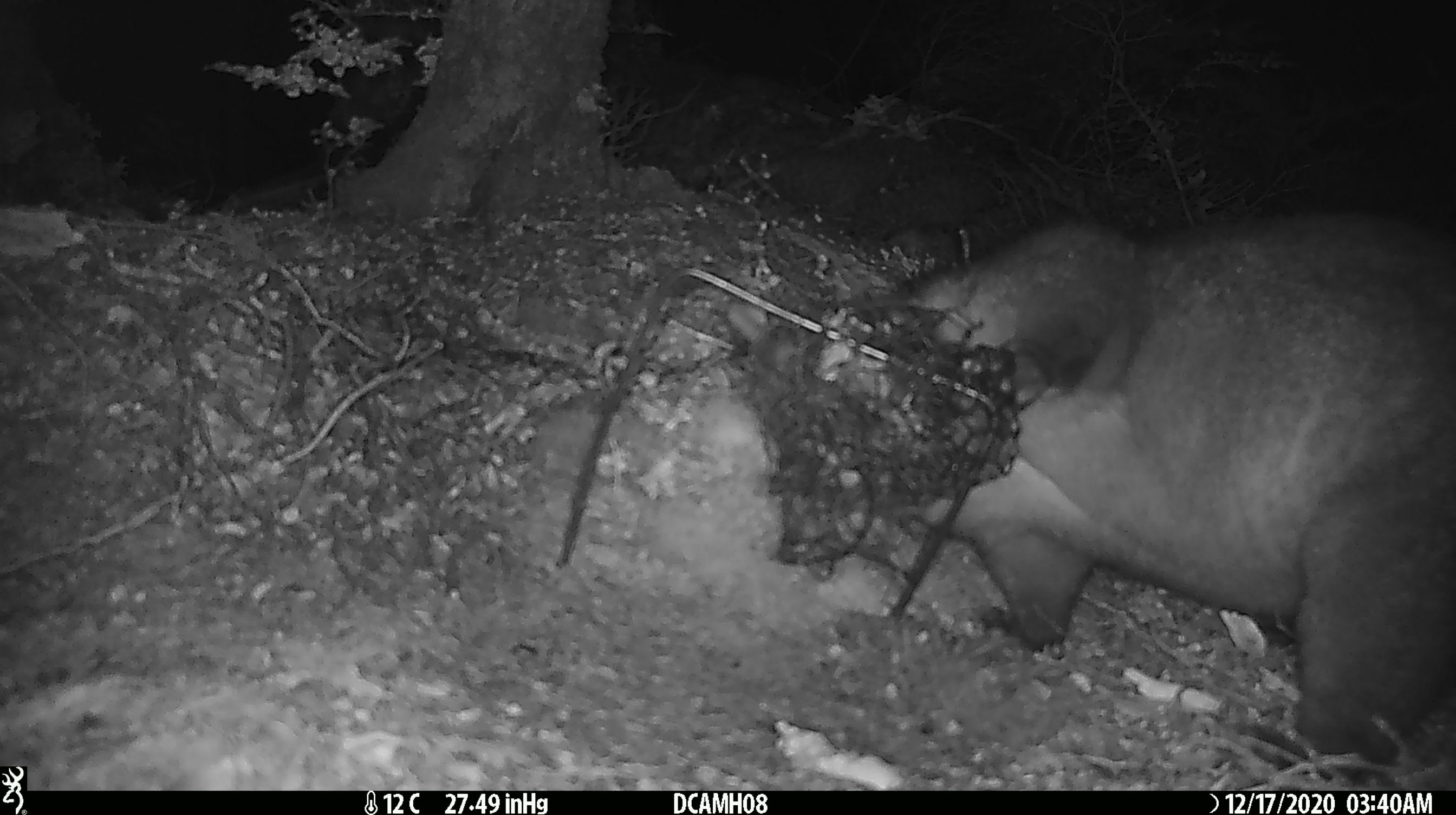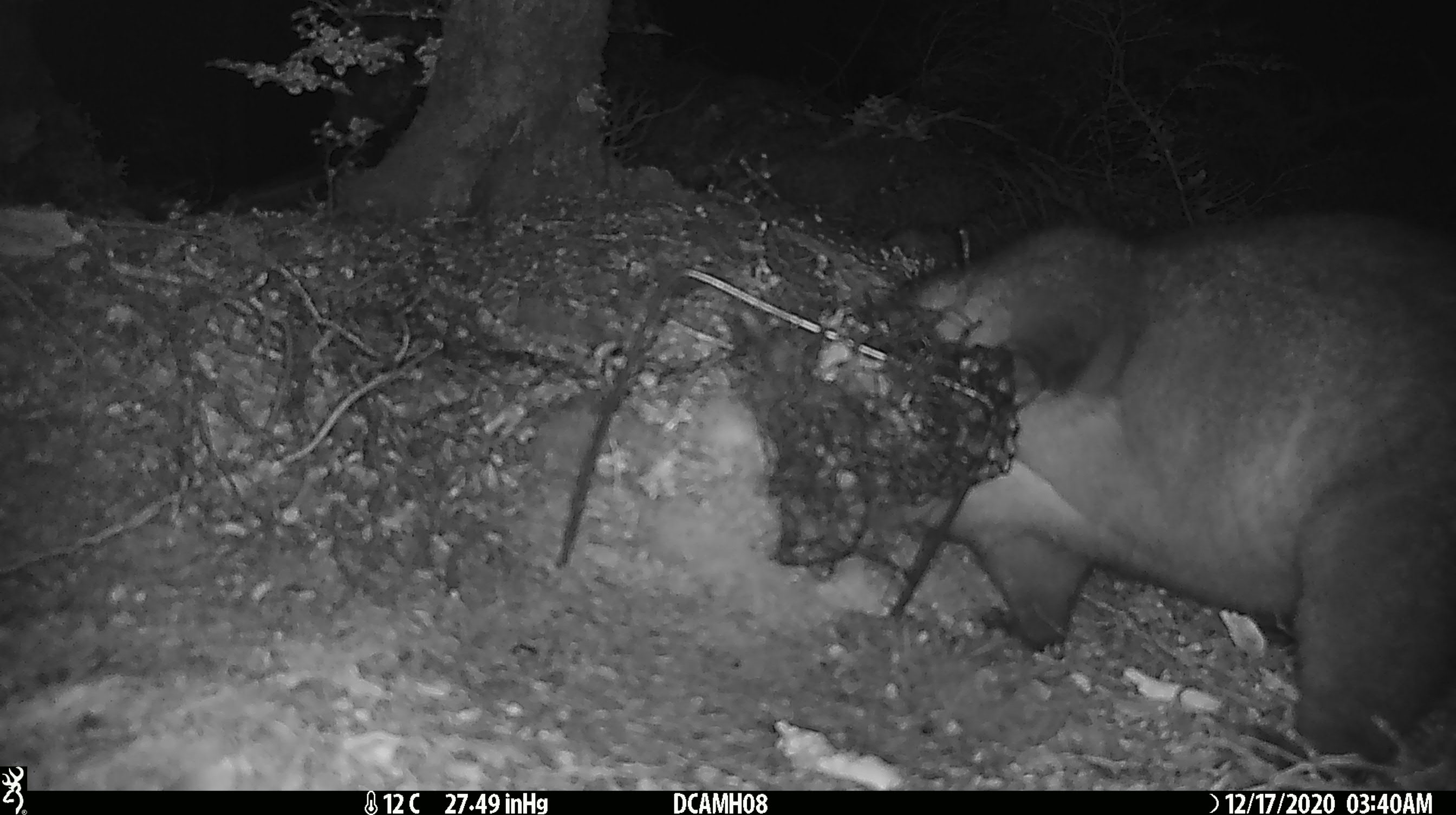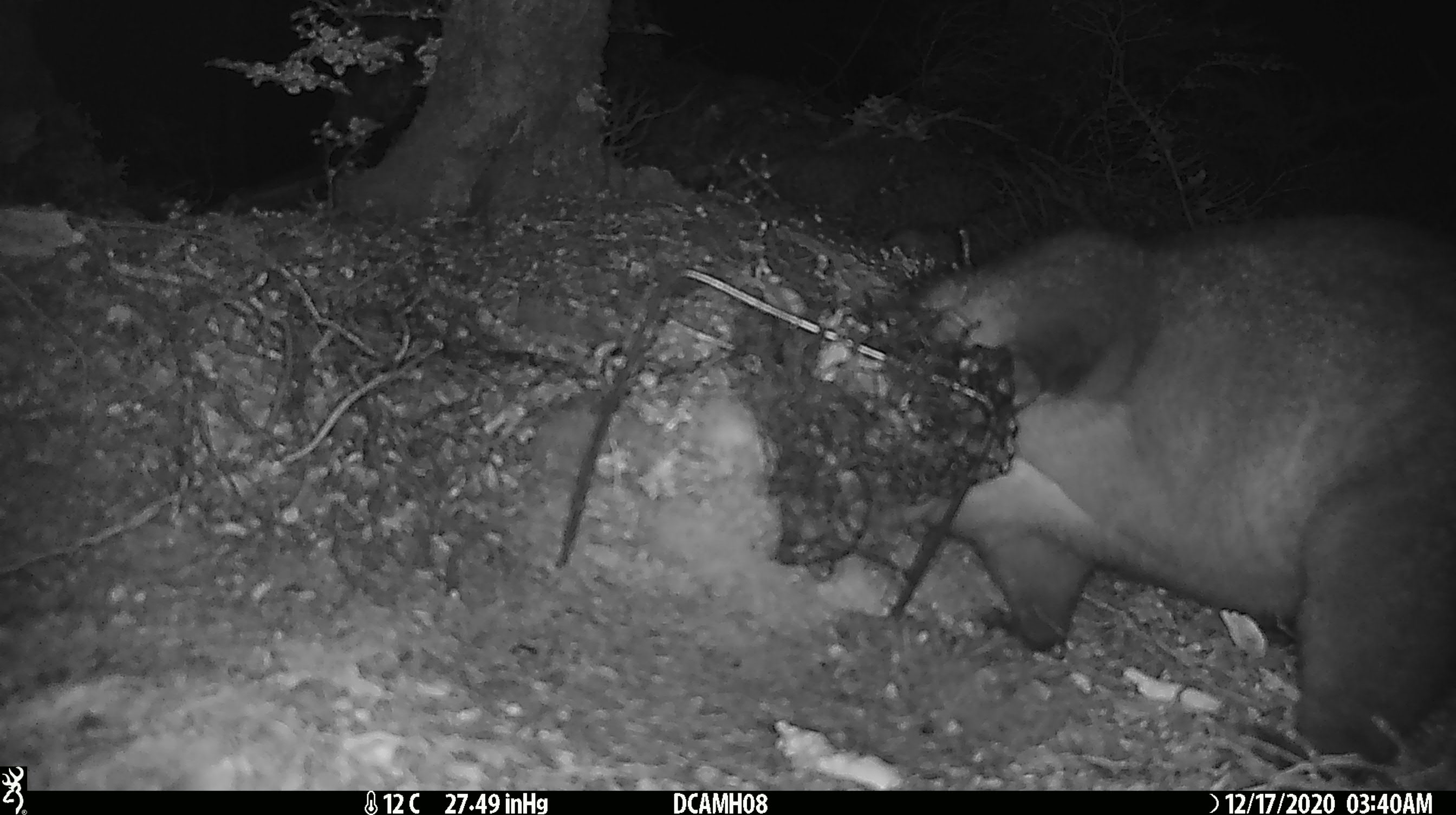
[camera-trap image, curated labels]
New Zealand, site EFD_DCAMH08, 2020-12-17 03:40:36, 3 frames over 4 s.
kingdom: Animalia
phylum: Chordata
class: Mammalia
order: Diprotodontia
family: Phalangeridae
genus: Trichosurus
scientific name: Trichosurus vulpecula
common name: common brushtail possum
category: possum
Possum (common brushtail possum) (Trichosurus vulpecula).